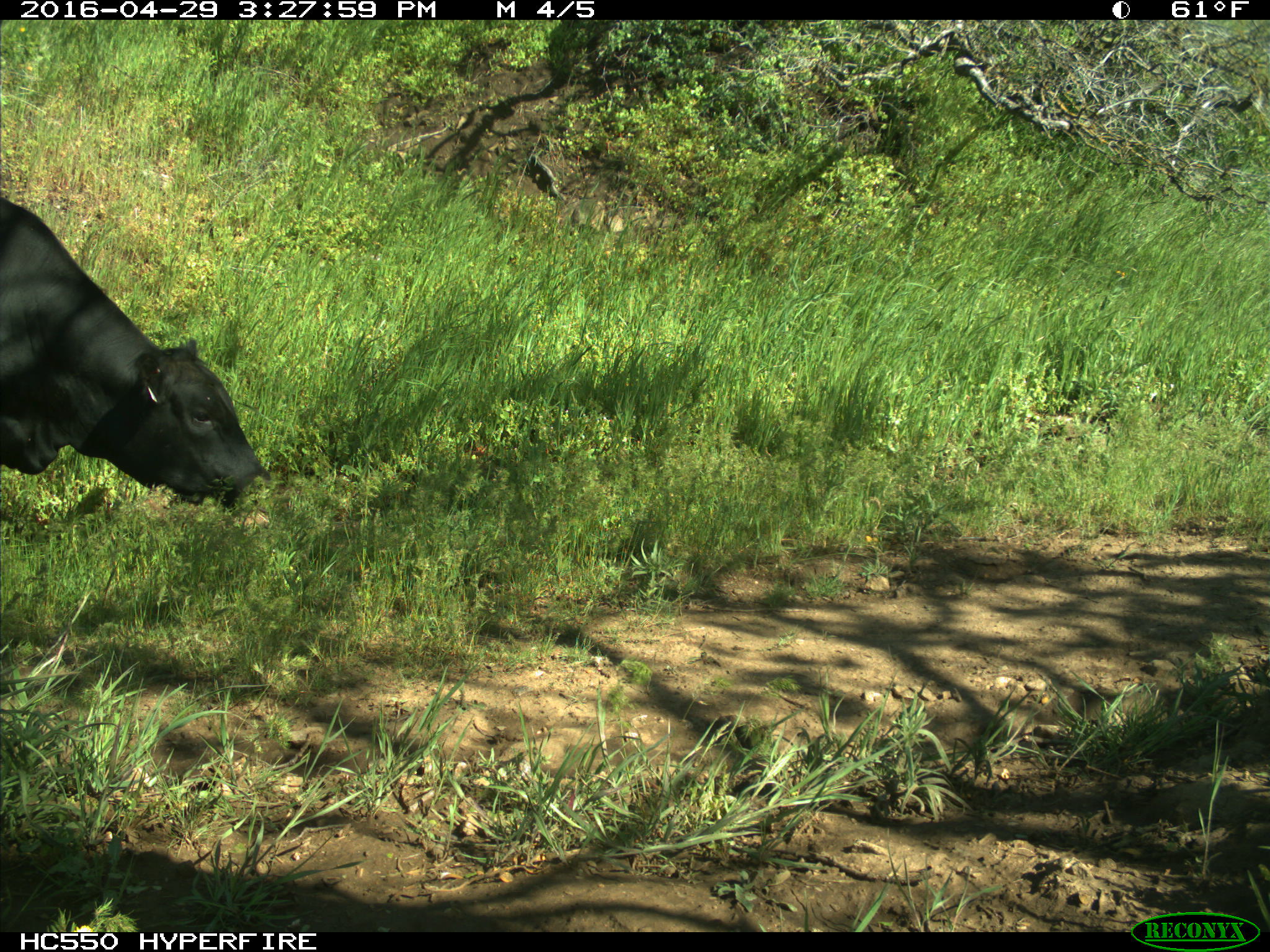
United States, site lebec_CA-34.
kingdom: Animalia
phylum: Chordata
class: Mammalia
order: Artiodactyla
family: Bovidae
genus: Bos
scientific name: Bos taurus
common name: domestic cow